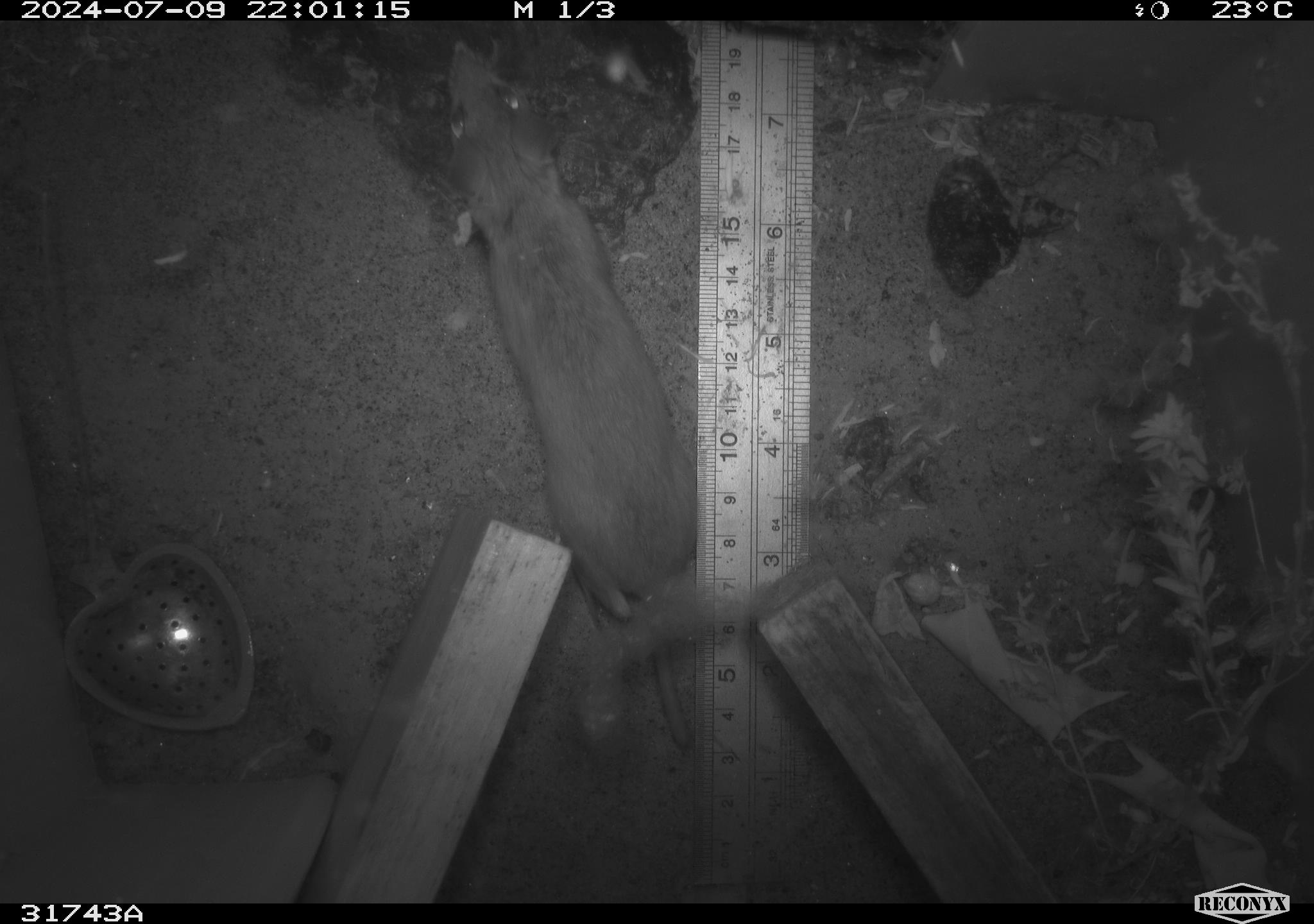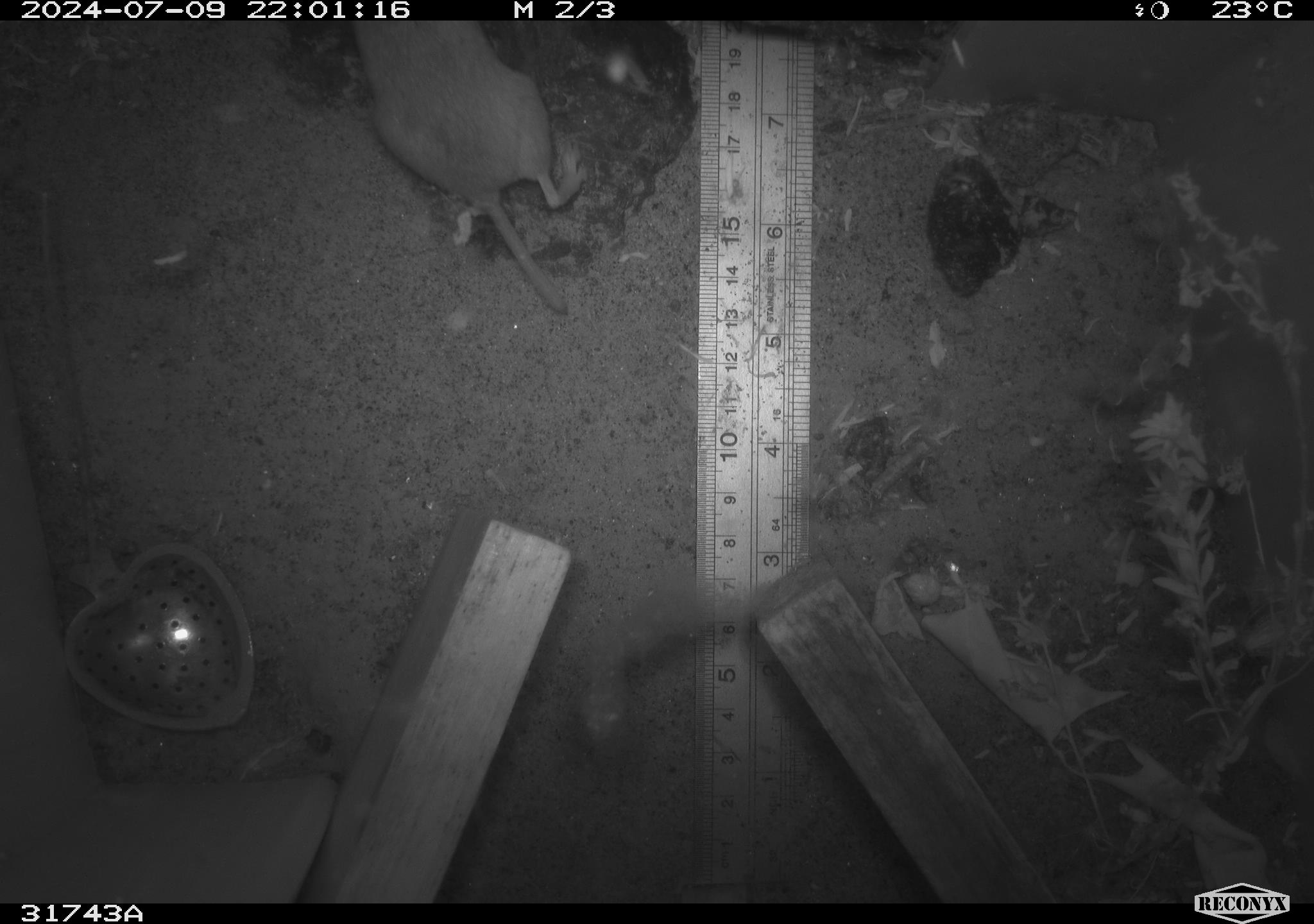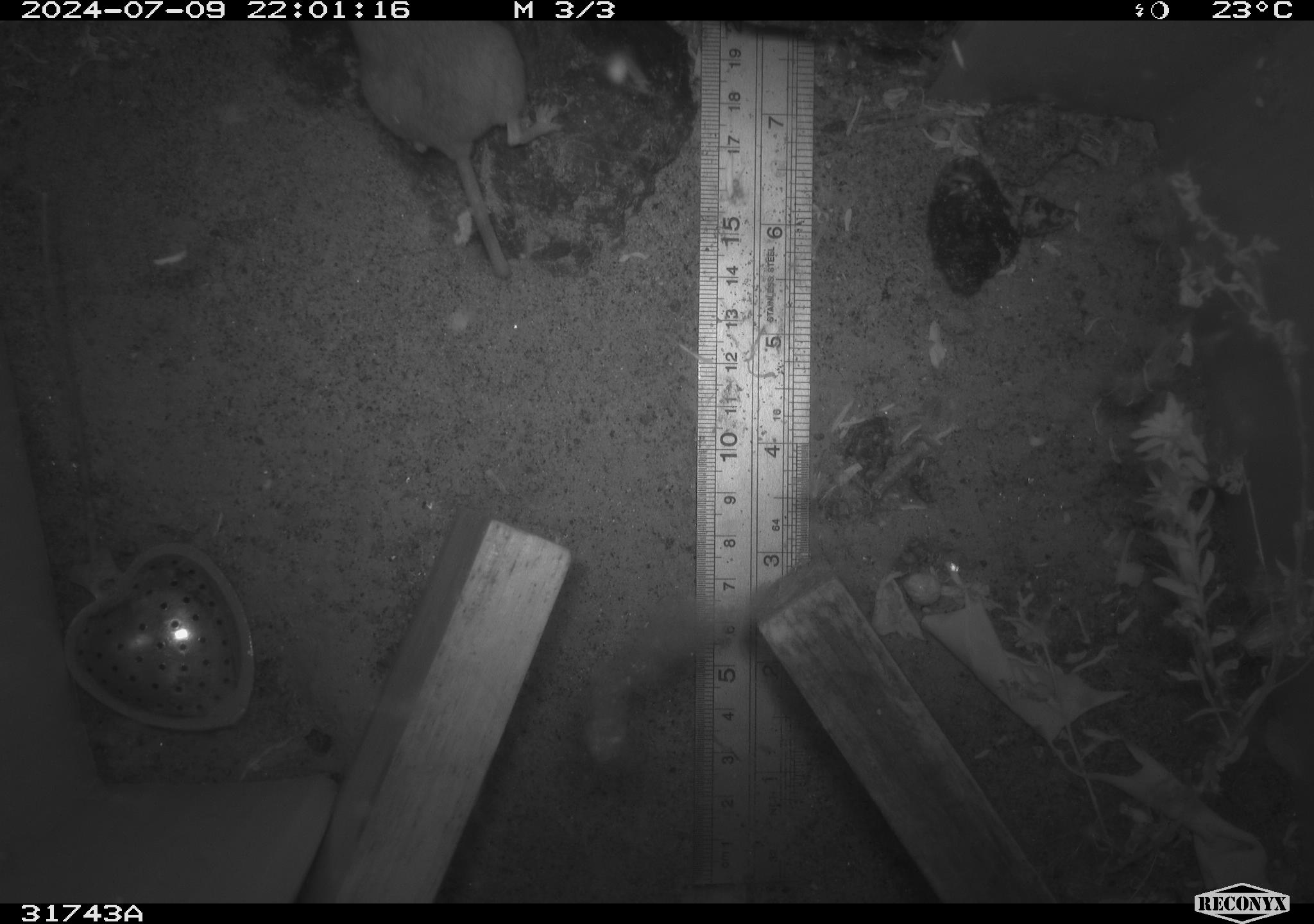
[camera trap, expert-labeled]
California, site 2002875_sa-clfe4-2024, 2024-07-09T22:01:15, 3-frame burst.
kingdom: Animalia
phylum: Chordata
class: Mammalia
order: Rodentia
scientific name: Rodentia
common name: rodent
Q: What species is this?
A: Rodent (Rodentia).